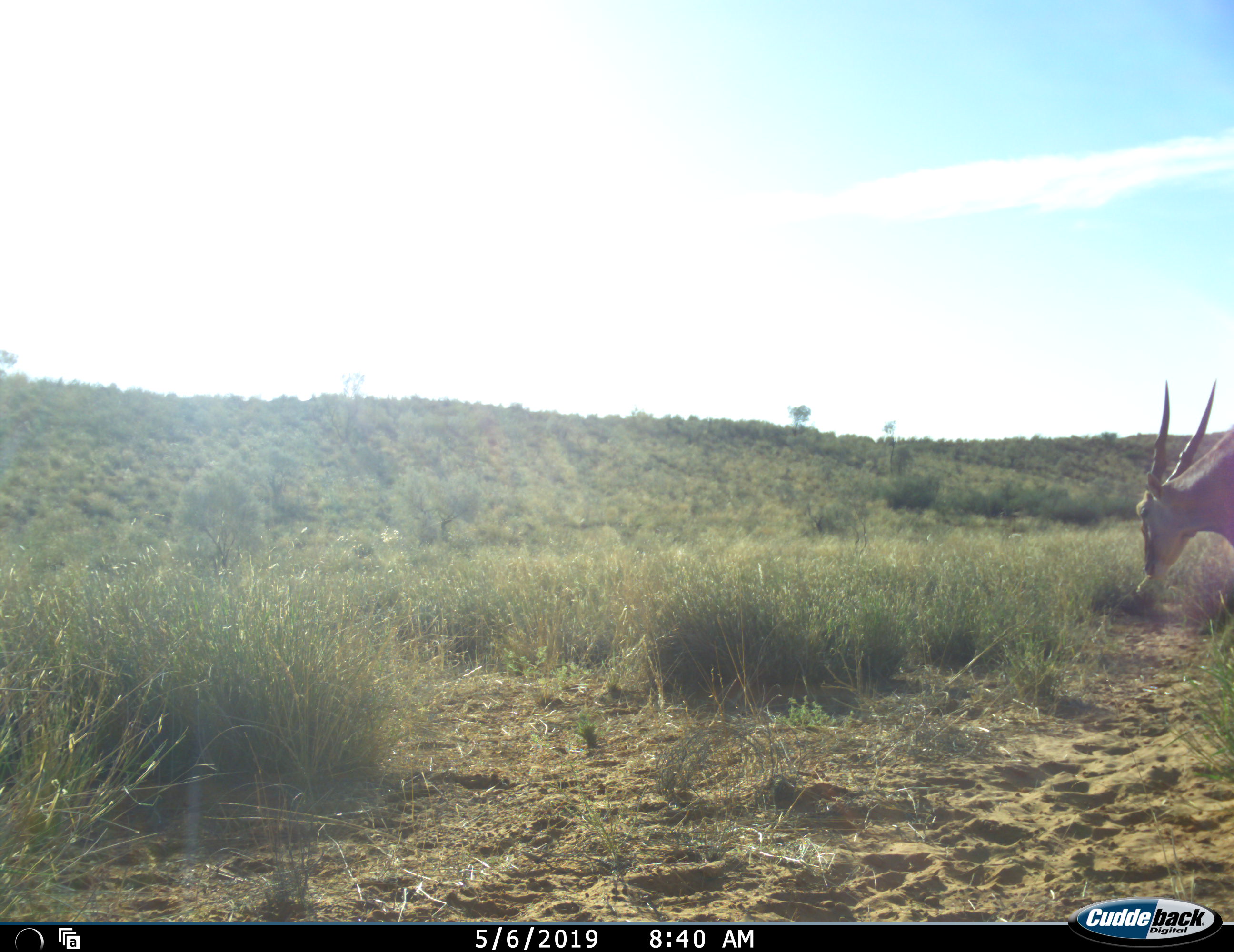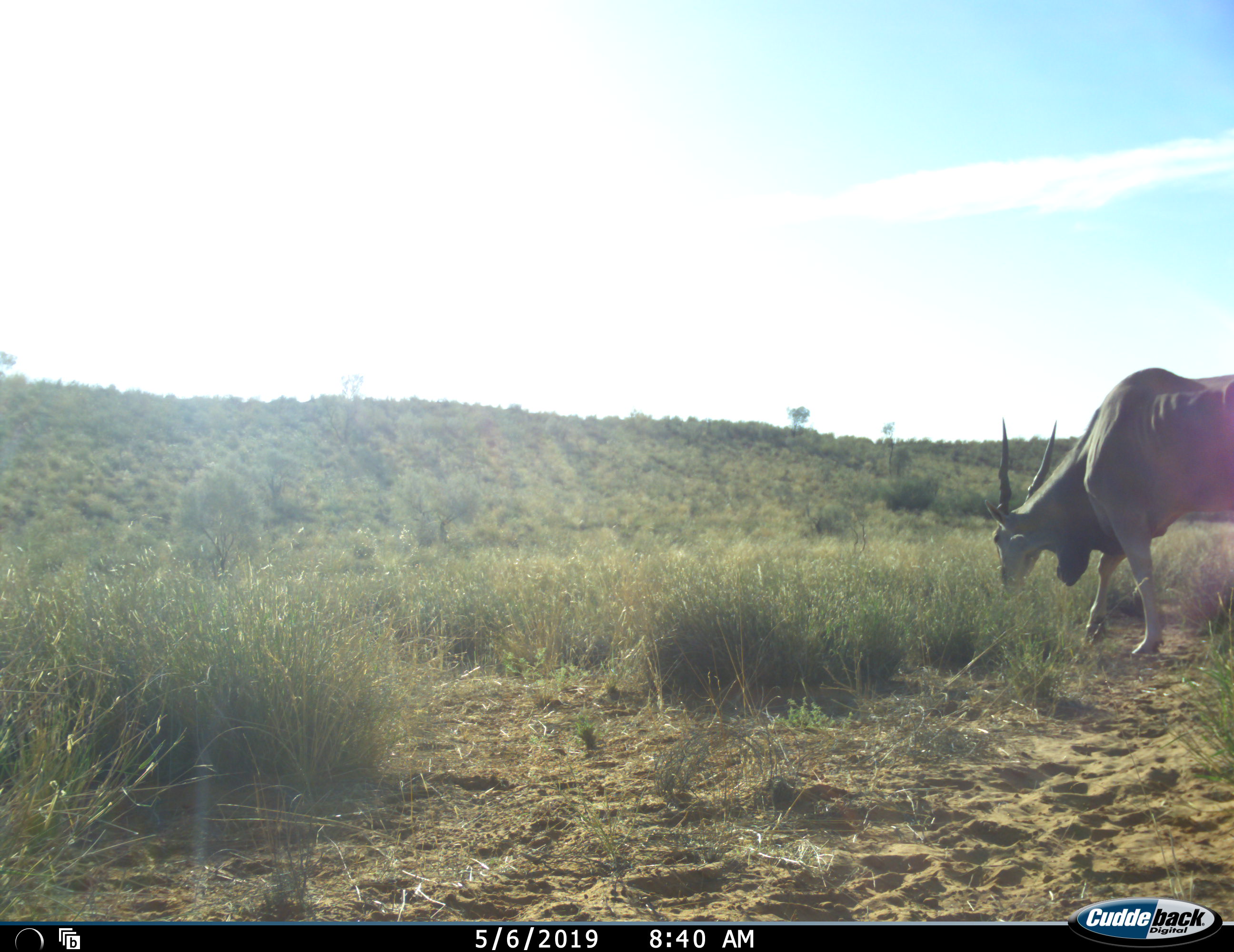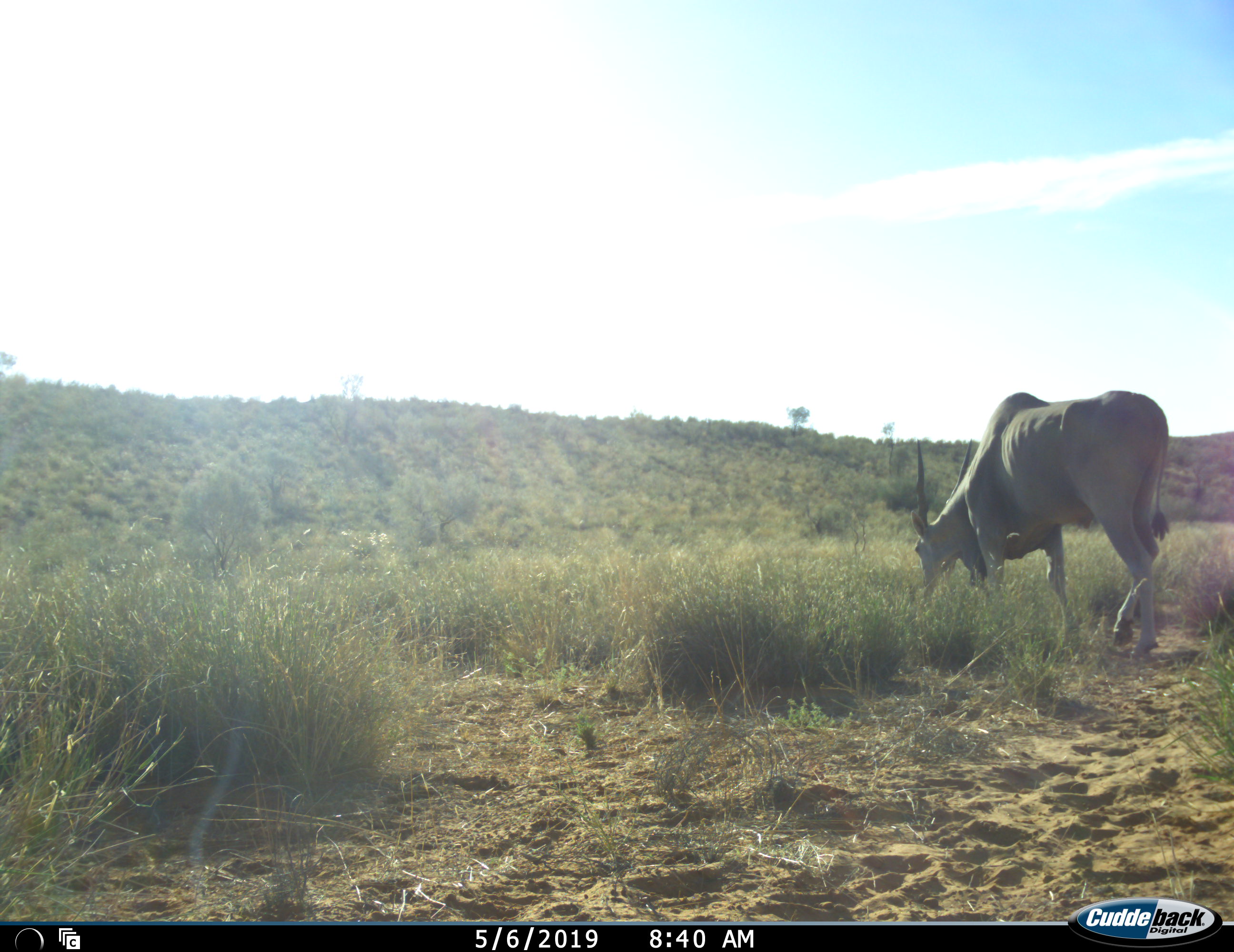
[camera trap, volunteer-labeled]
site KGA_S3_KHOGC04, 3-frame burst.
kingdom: Animalia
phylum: Chordata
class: Mammalia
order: Artiodactyla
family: Bovidae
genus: Tragelaphus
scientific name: Tragelaphus oryx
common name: eland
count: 1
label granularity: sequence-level